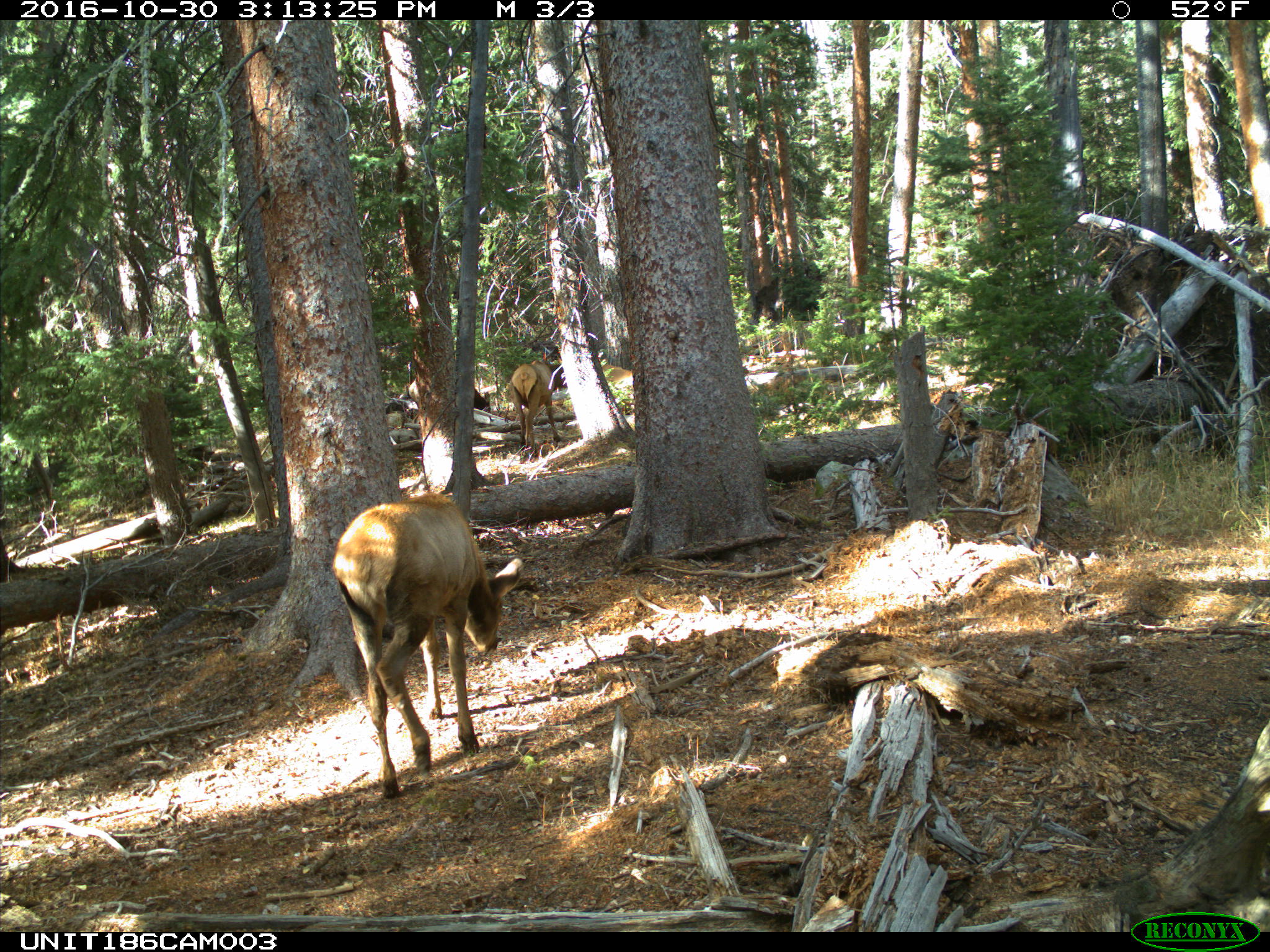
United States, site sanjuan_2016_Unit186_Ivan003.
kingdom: Animalia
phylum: Chordata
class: Mammalia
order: Artiodactyla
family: Cervidae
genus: Cervus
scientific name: Cervus elaphus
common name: red deer